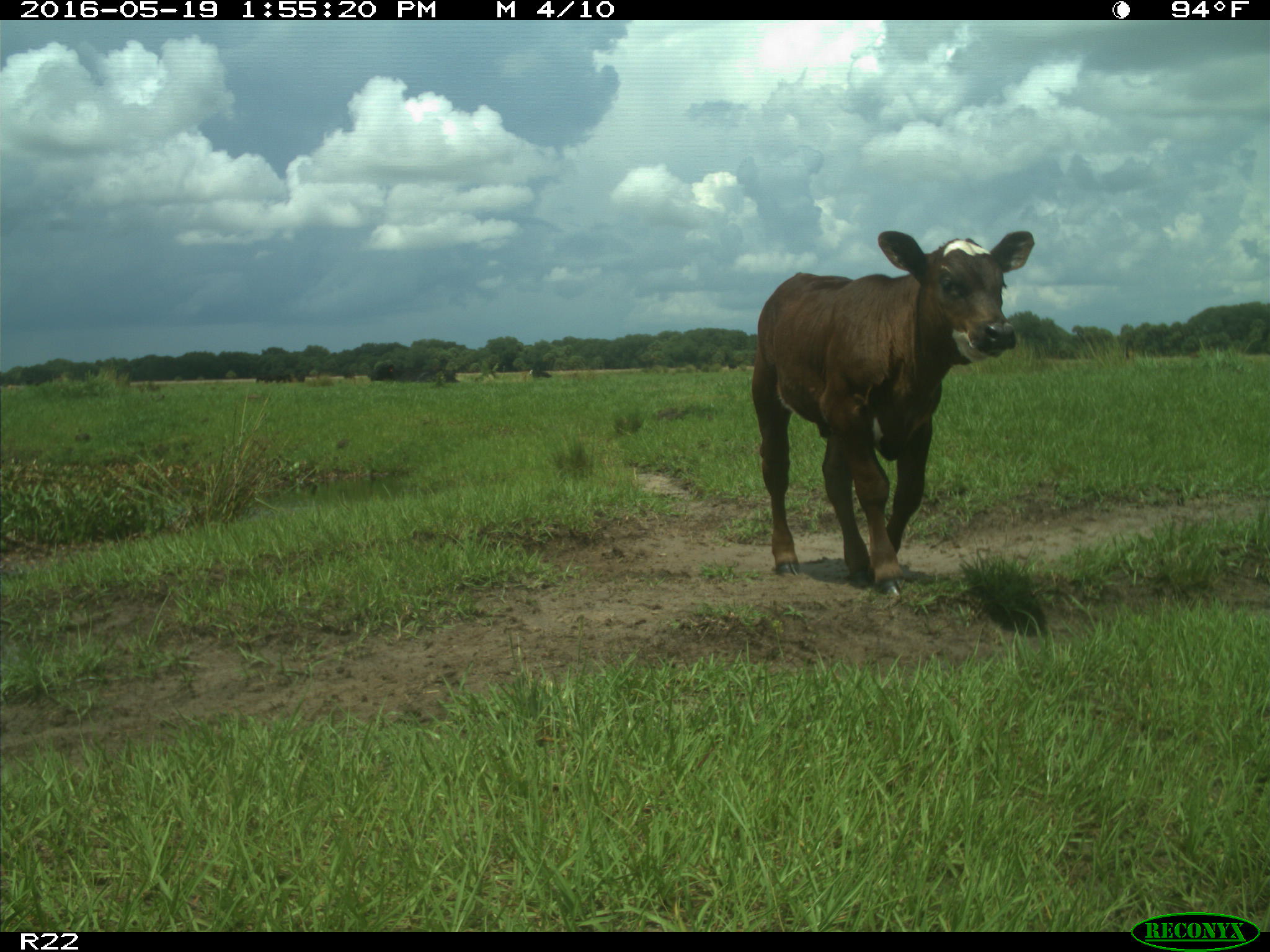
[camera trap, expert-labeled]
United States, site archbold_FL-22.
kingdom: Animalia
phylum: Chordata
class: Mammalia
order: Artiodactyla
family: Bovidae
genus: Bos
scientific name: Bos taurus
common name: domestic cow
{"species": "Bos taurus (domestic cow)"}